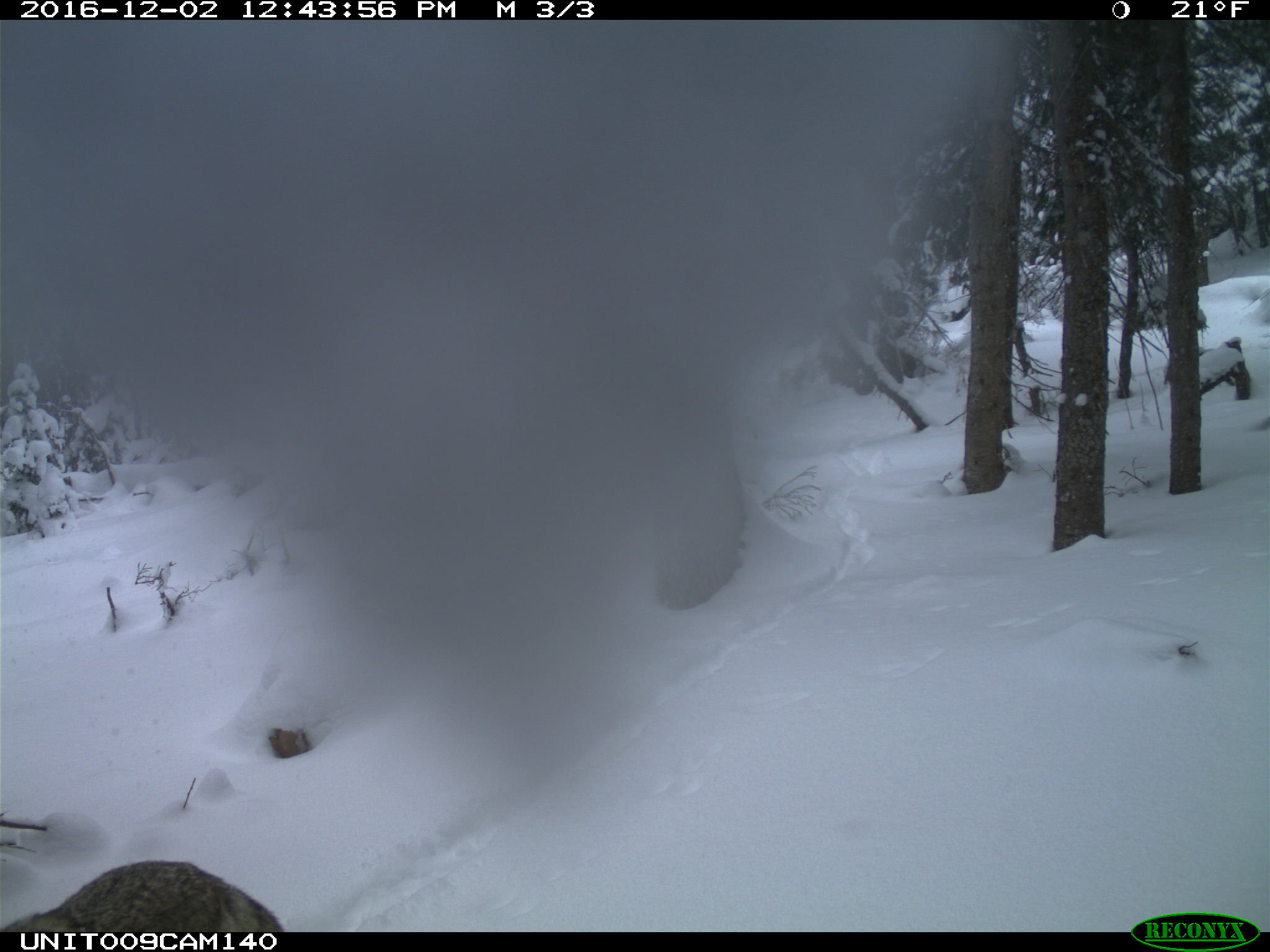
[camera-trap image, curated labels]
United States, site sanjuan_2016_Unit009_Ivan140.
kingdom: Animalia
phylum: Chordata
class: Mammalia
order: Carnivora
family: Canidae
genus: Canis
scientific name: Canis latrans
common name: coyote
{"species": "Canis latrans (coyote)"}